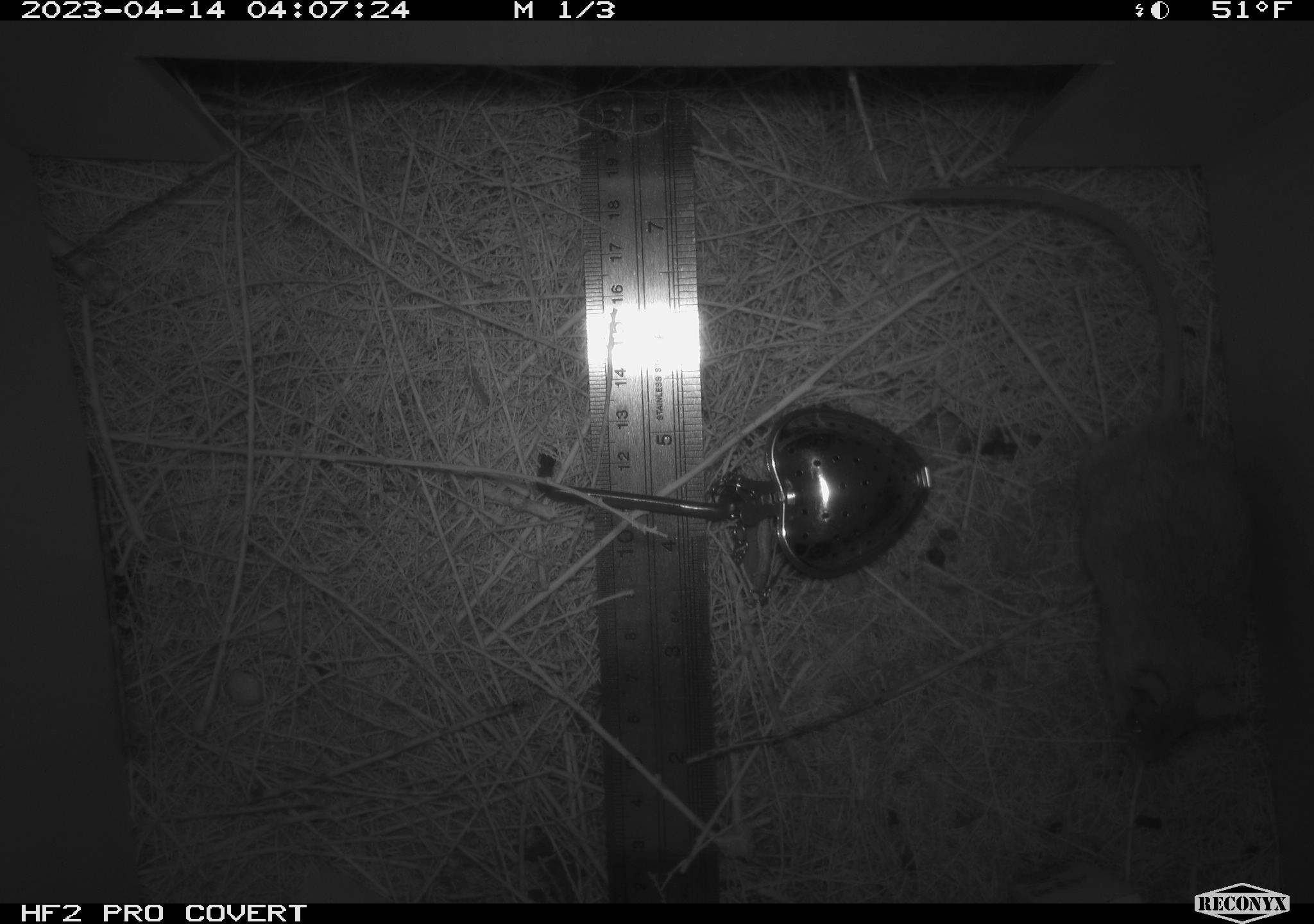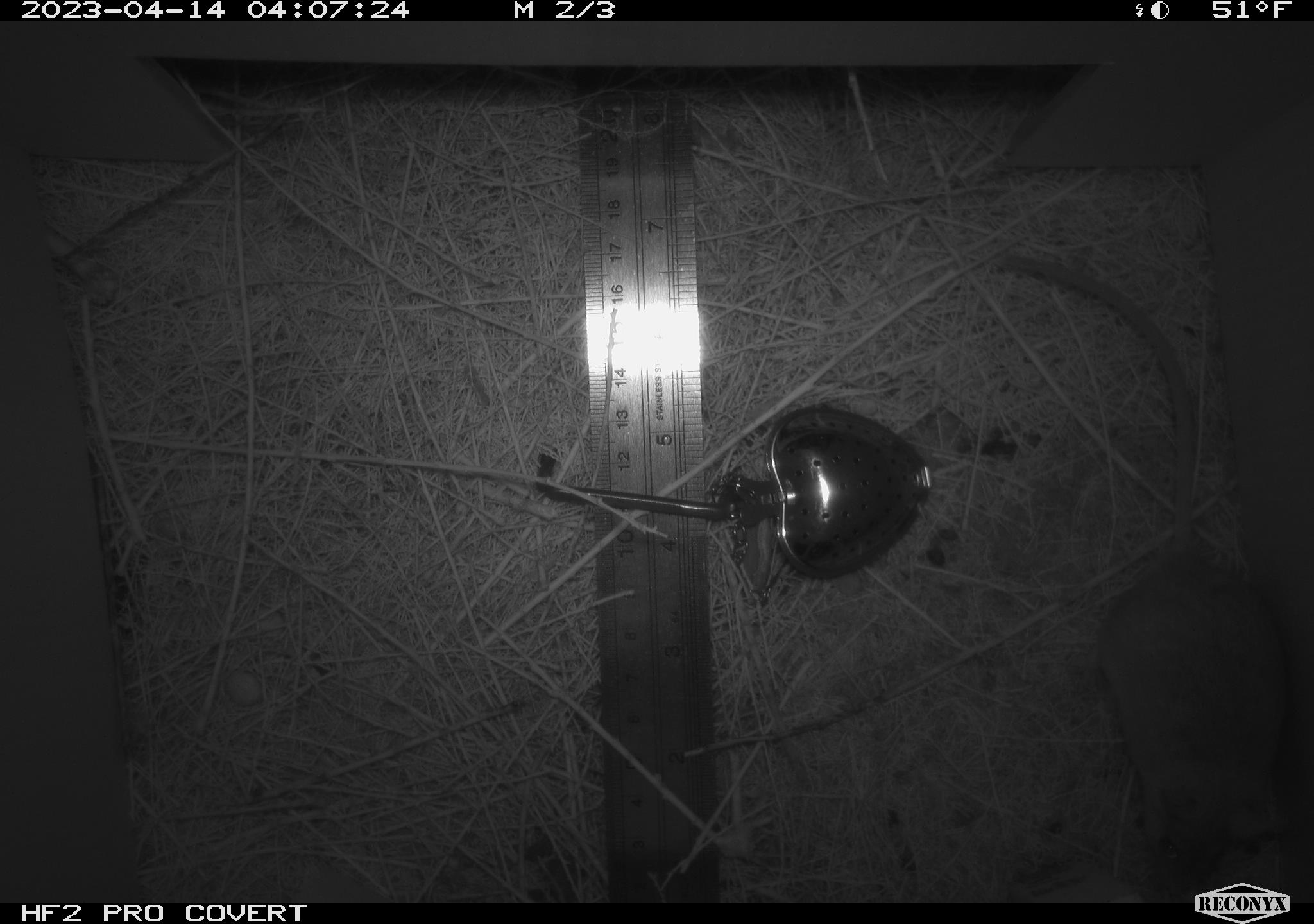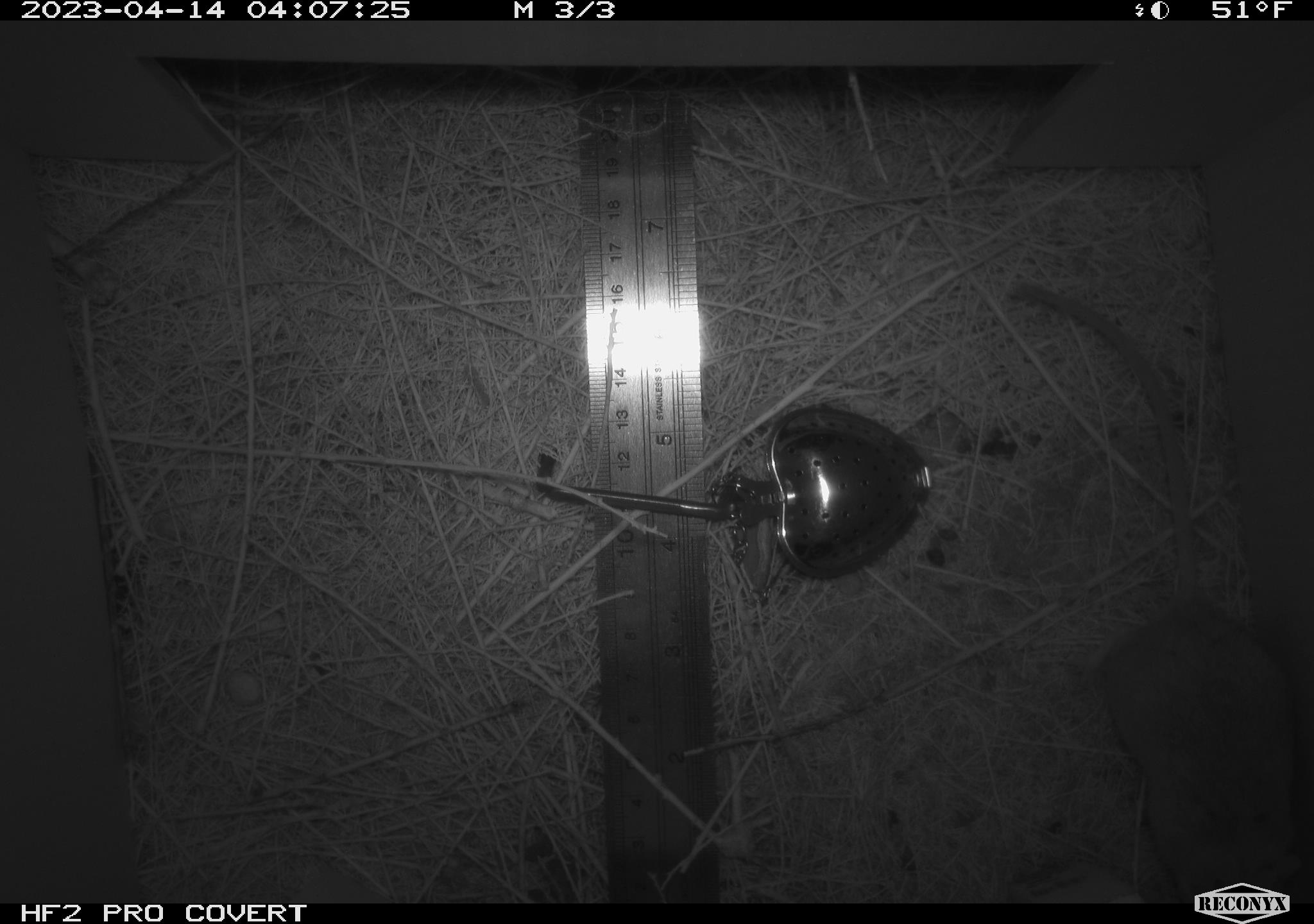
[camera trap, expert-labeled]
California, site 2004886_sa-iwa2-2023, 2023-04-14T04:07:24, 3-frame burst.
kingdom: Animalia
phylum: Chordata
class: Mammalia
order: Rodentia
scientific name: Rodentia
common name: mouse species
Mouse species (Rodentia).